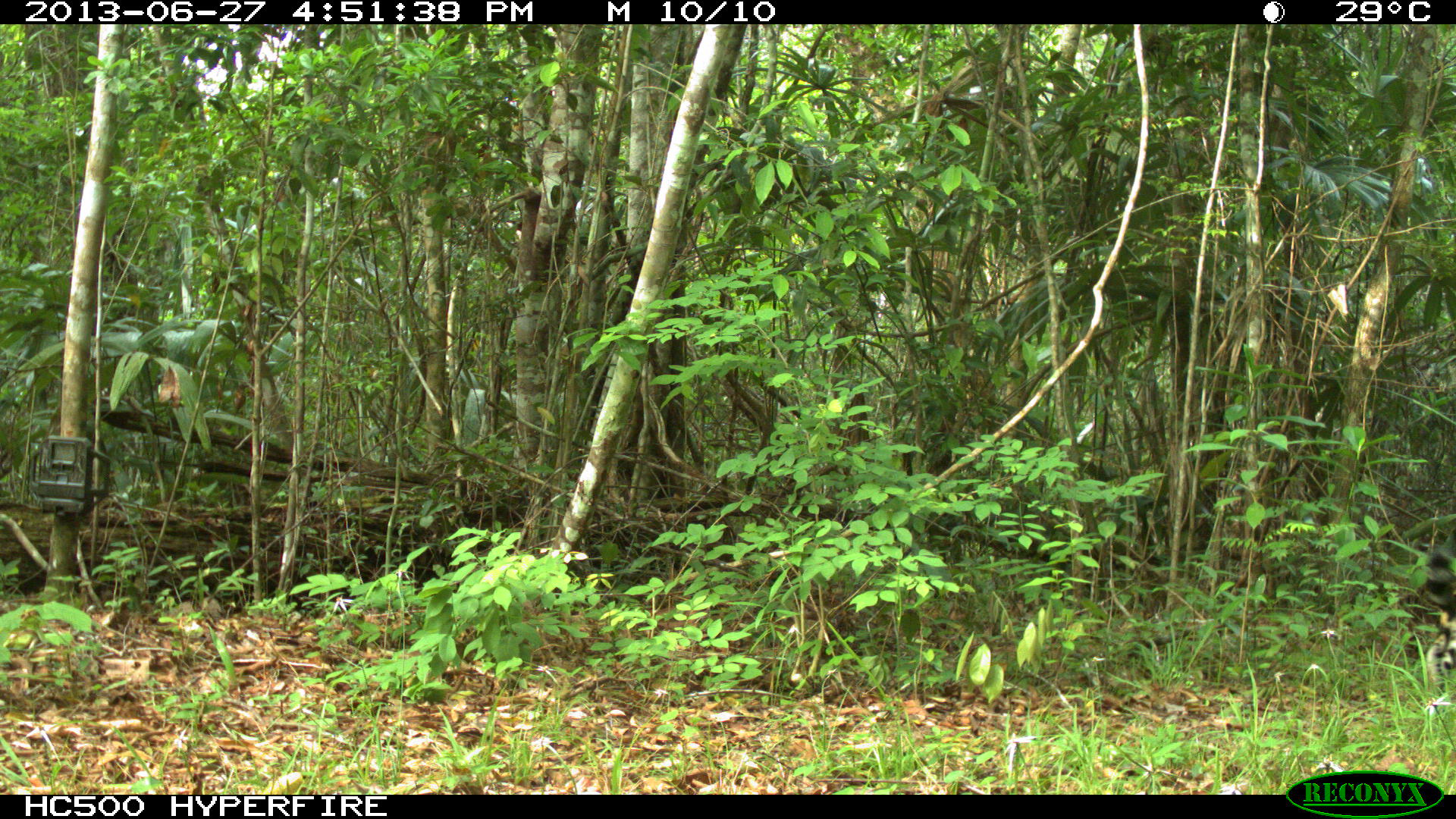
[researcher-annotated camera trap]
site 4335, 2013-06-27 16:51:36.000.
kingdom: Animalia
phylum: Chordata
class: Mammalia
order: Carnivora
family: Felidae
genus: Panthera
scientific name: Panthera onca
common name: jaguar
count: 1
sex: male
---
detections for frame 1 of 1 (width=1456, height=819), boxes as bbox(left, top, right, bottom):
panthera onca: bbox(1415, 534, 1453, 690)